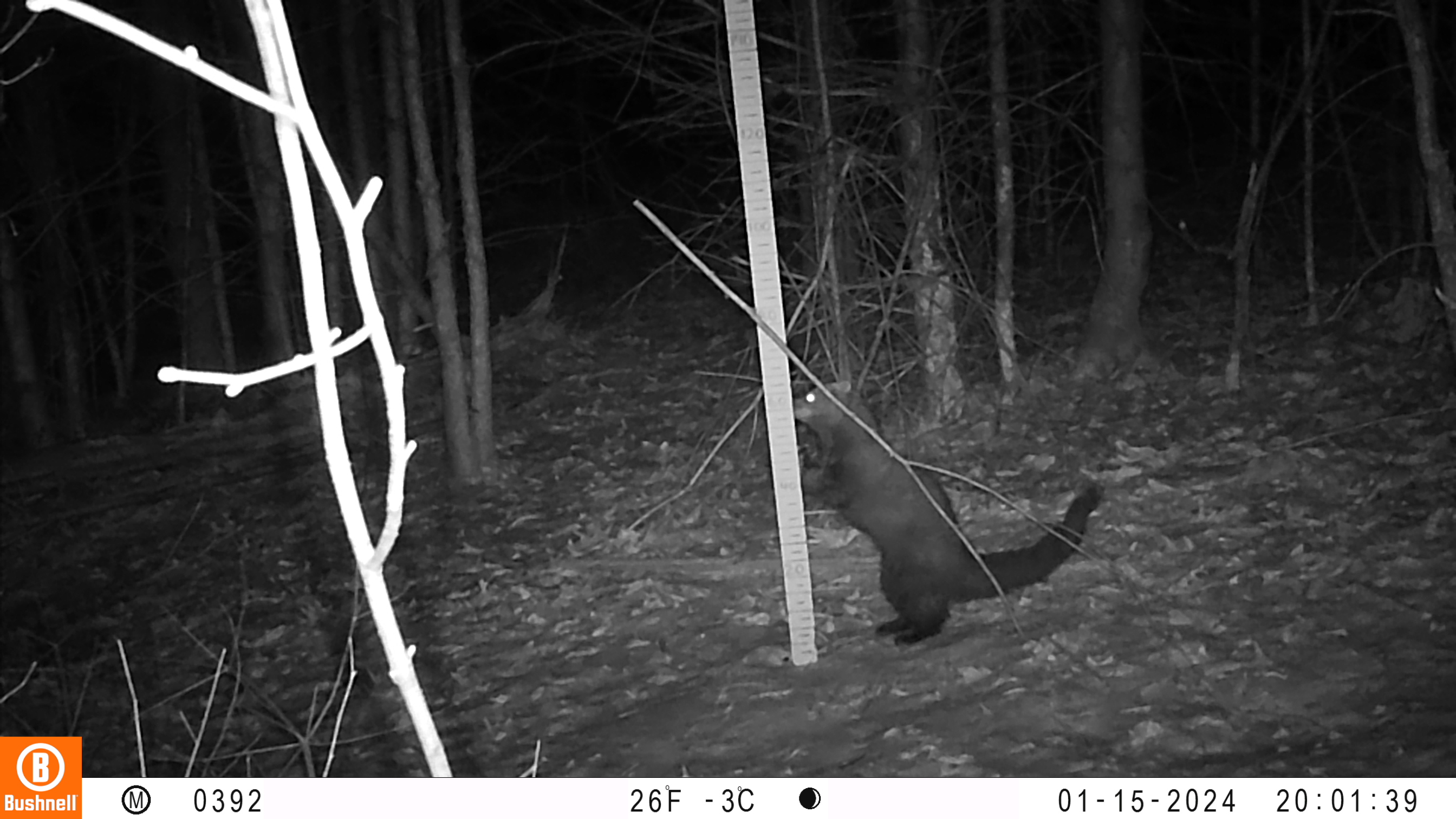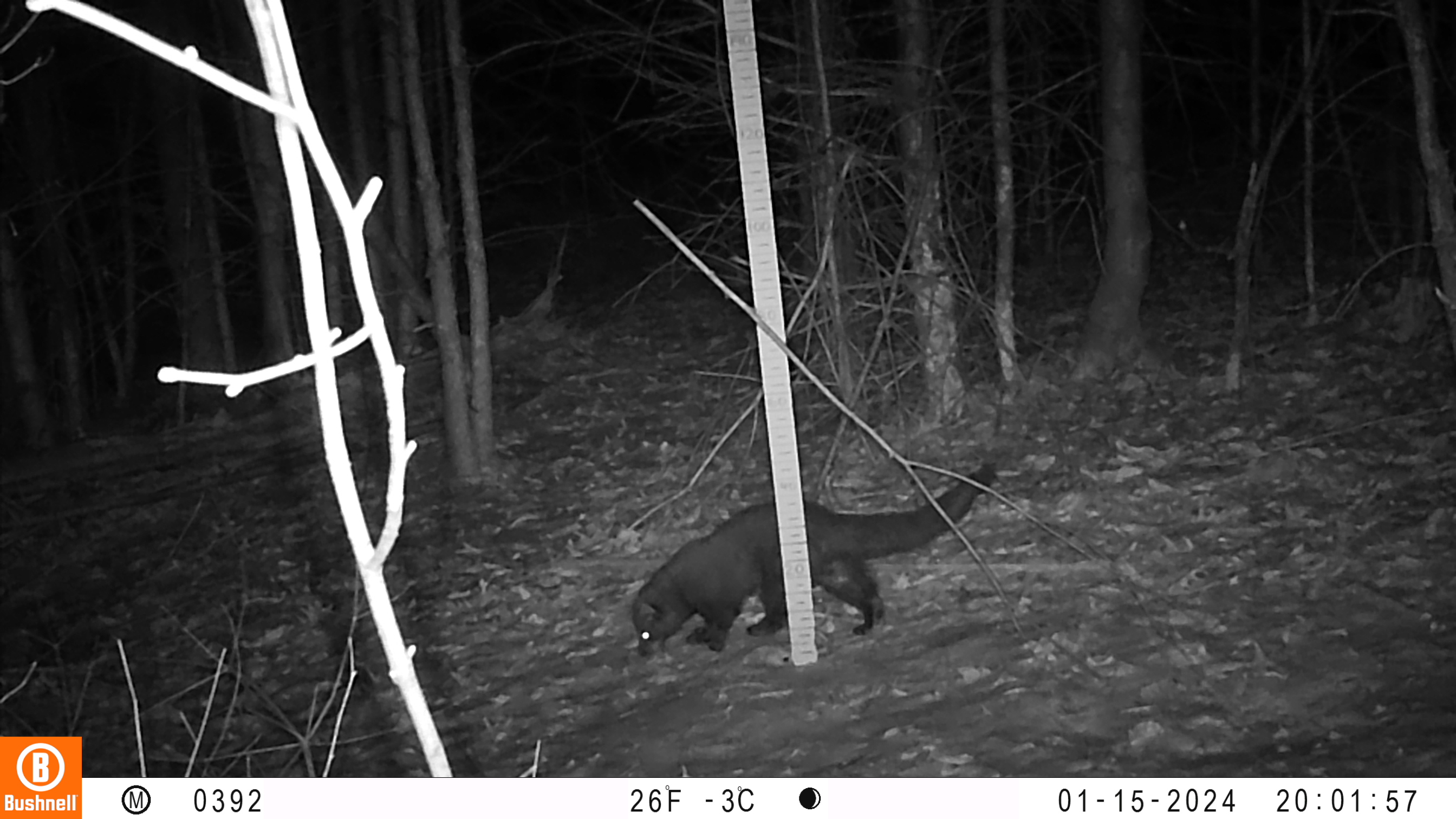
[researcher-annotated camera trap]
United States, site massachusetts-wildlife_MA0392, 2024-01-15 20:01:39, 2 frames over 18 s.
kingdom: Animalia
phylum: Chordata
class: Mammalia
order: Carnivora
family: Mustelidae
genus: Pekania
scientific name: Pekania pennanti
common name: fisher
Fisher (Pekania pennanti).